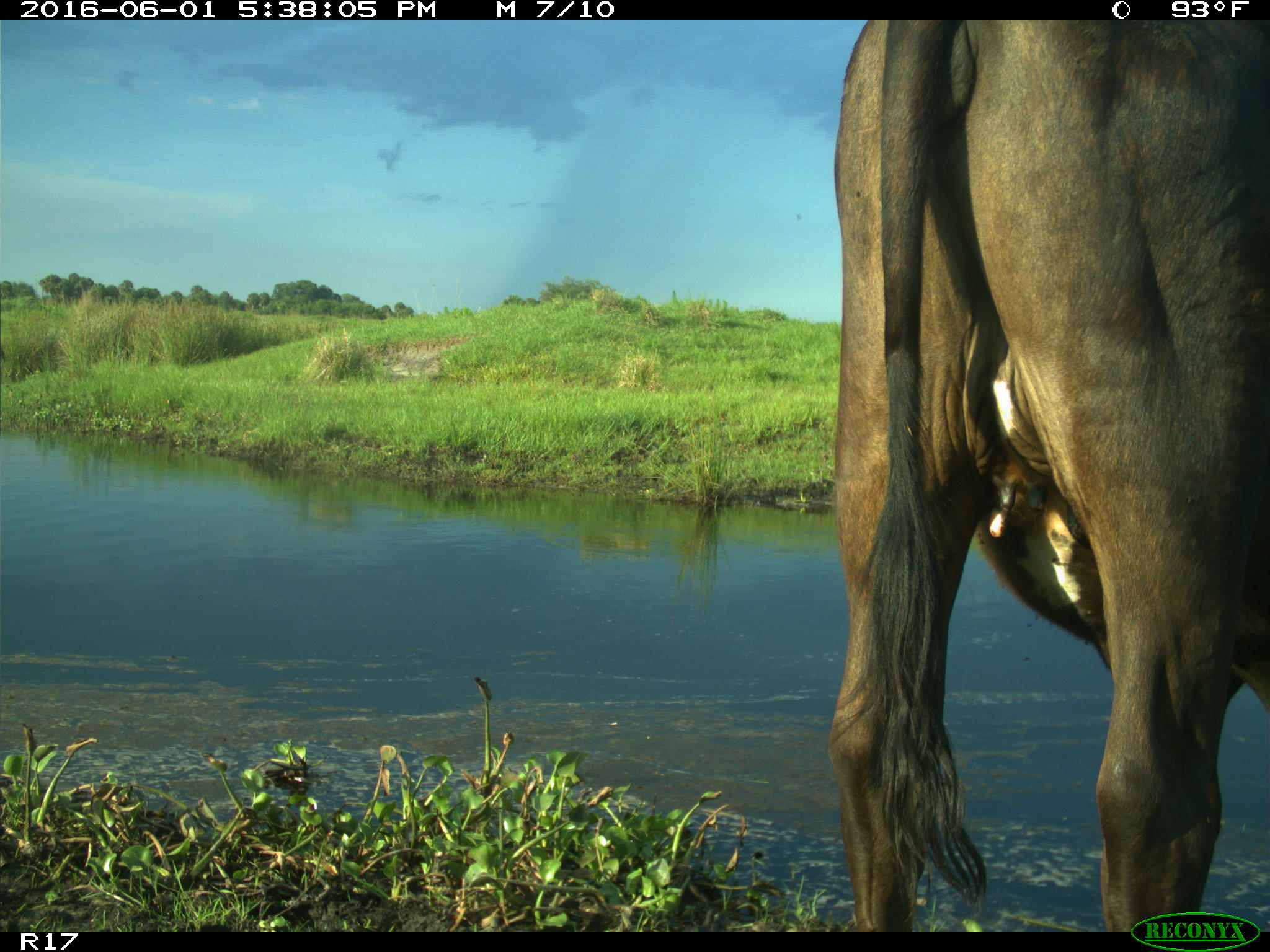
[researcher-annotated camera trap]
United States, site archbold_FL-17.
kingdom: Animalia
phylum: Chordata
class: Mammalia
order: Artiodactyla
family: Bovidae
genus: Bos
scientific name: Bos taurus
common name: domestic cow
Bos taurus (domestic cow).